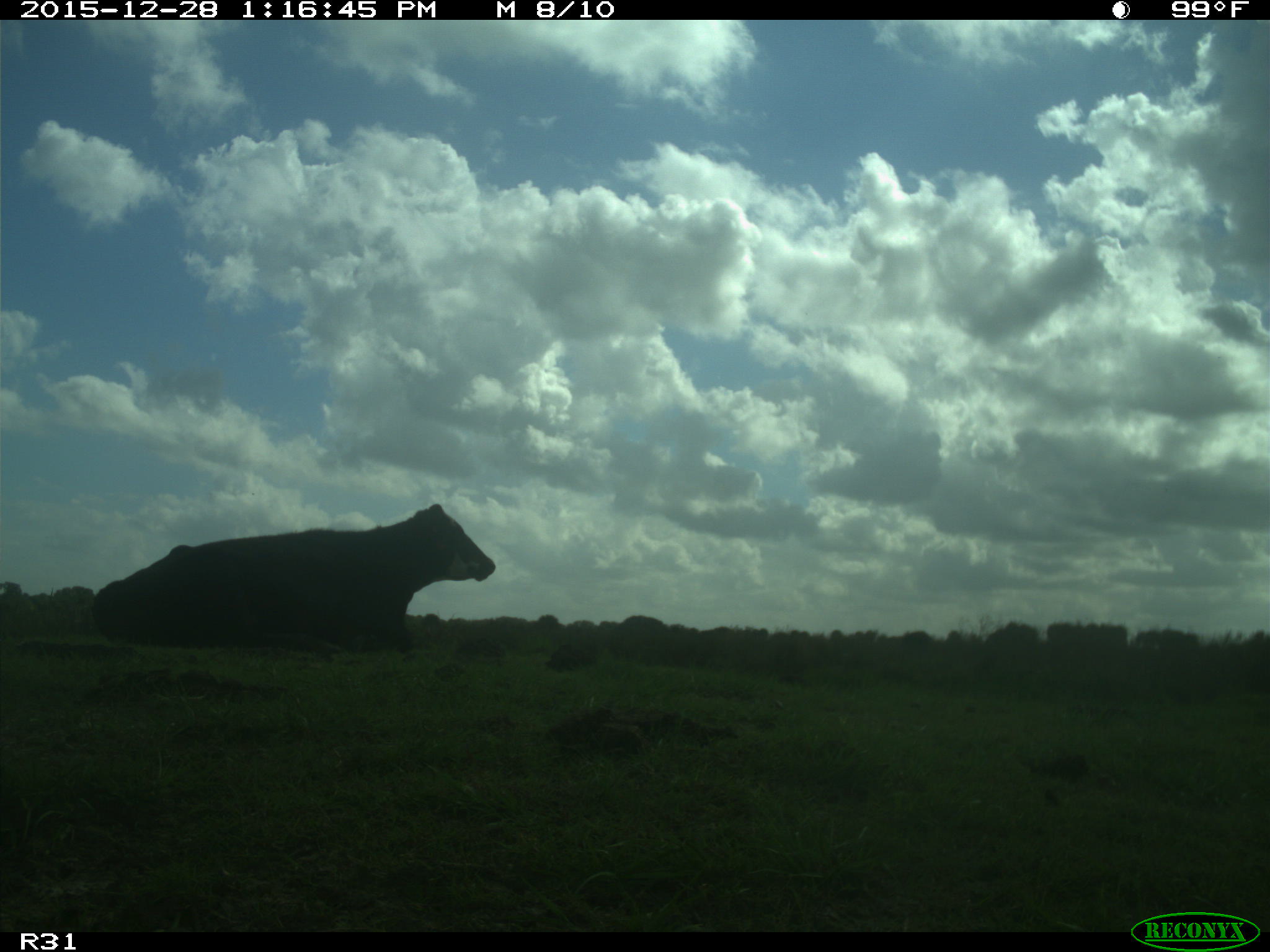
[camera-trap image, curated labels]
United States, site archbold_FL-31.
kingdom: Animalia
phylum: Chordata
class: Mammalia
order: Artiodactyla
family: Bovidae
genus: Bos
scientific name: Bos taurus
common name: domestic cow